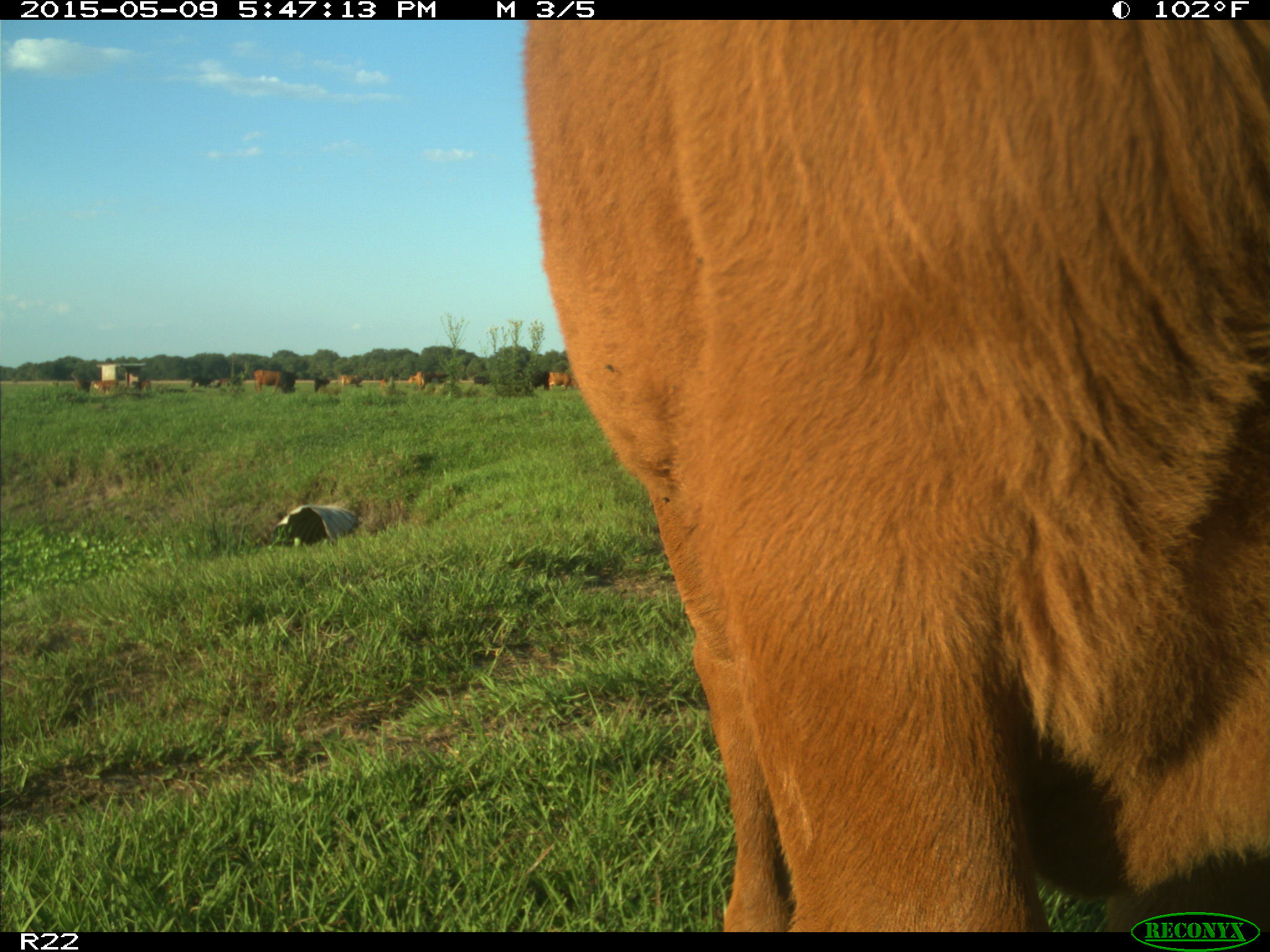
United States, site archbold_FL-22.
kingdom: Animalia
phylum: Chordata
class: Mammalia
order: Artiodactyla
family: Bovidae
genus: Bos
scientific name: Bos taurus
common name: domestic cow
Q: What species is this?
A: Bos taurus (domestic cow).